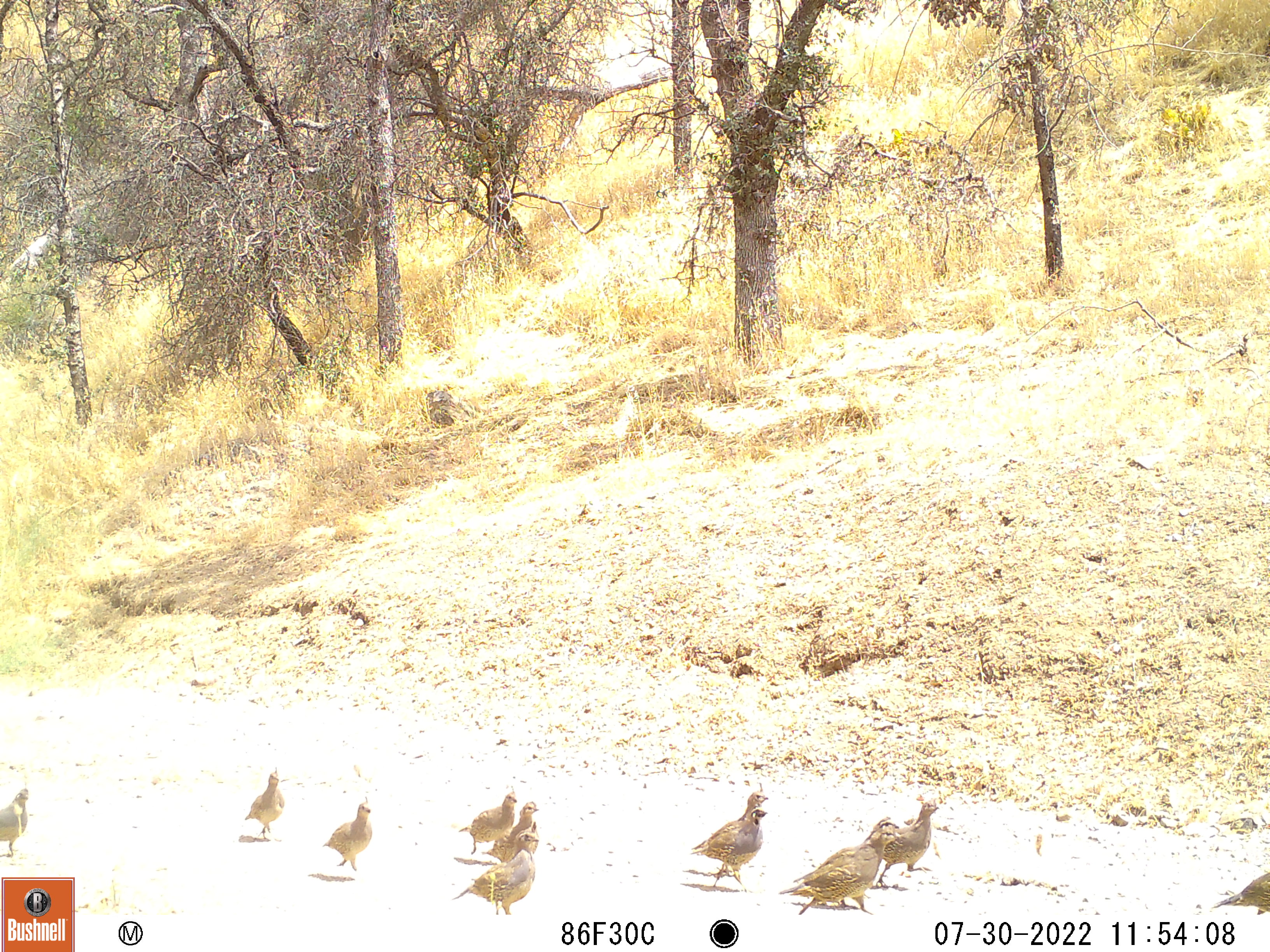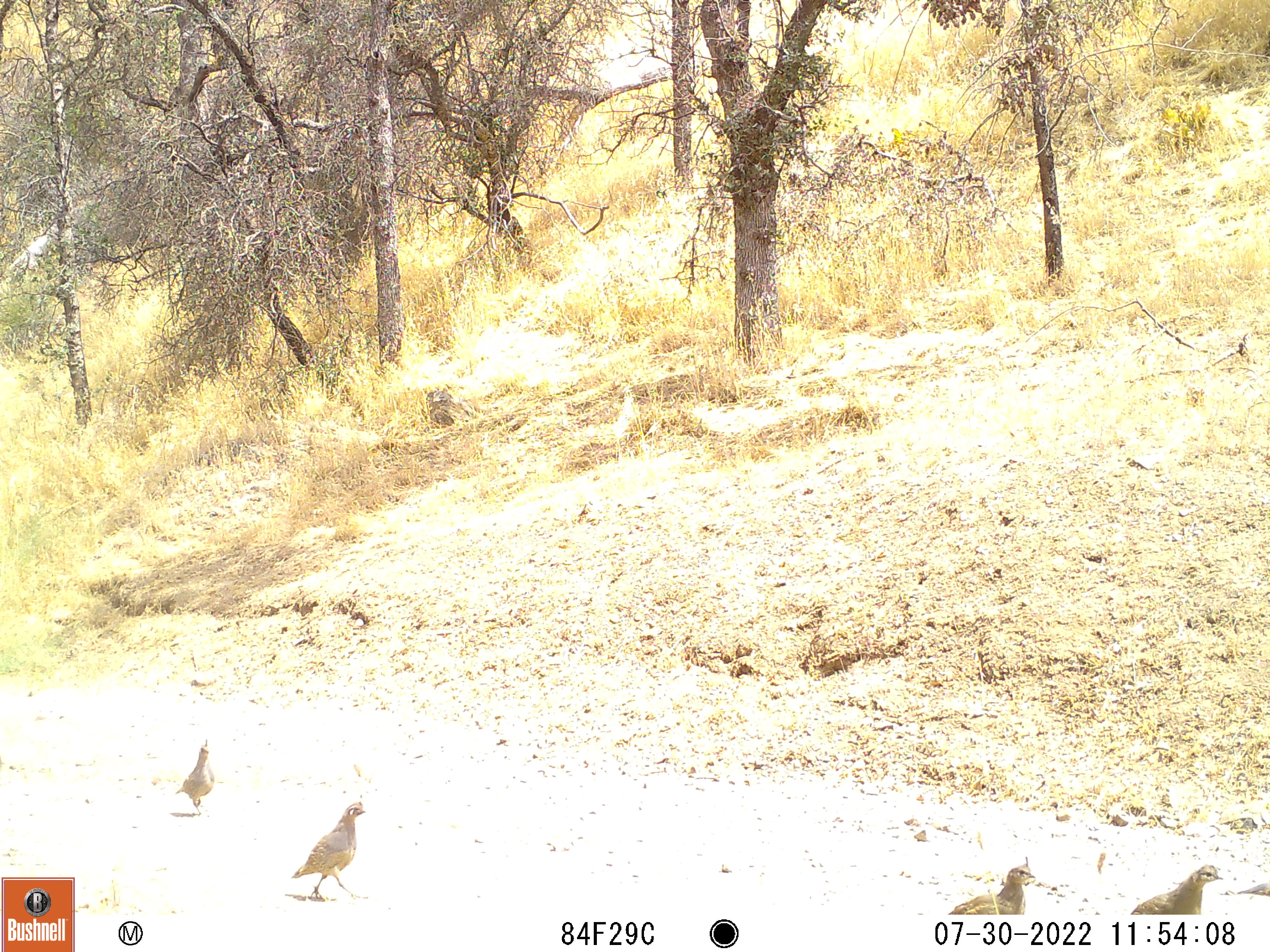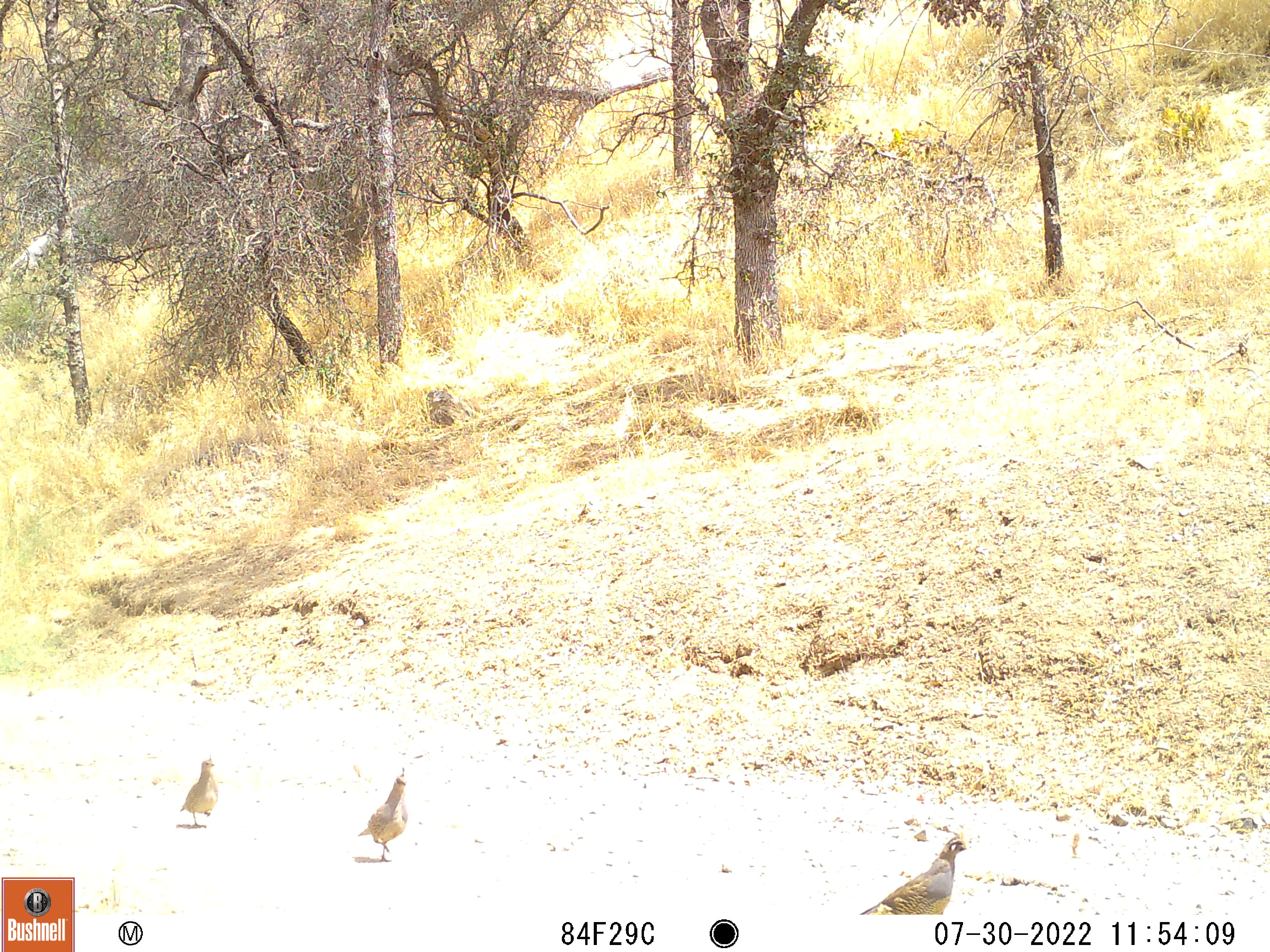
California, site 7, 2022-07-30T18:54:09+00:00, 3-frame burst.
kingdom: Animalia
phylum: Chordata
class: Aves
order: Galliformes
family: Odontophoridae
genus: Callipepla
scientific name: Callipepla californica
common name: california quail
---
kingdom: Animalia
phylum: Chordata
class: Aves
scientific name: Aves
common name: bird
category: unknown bird